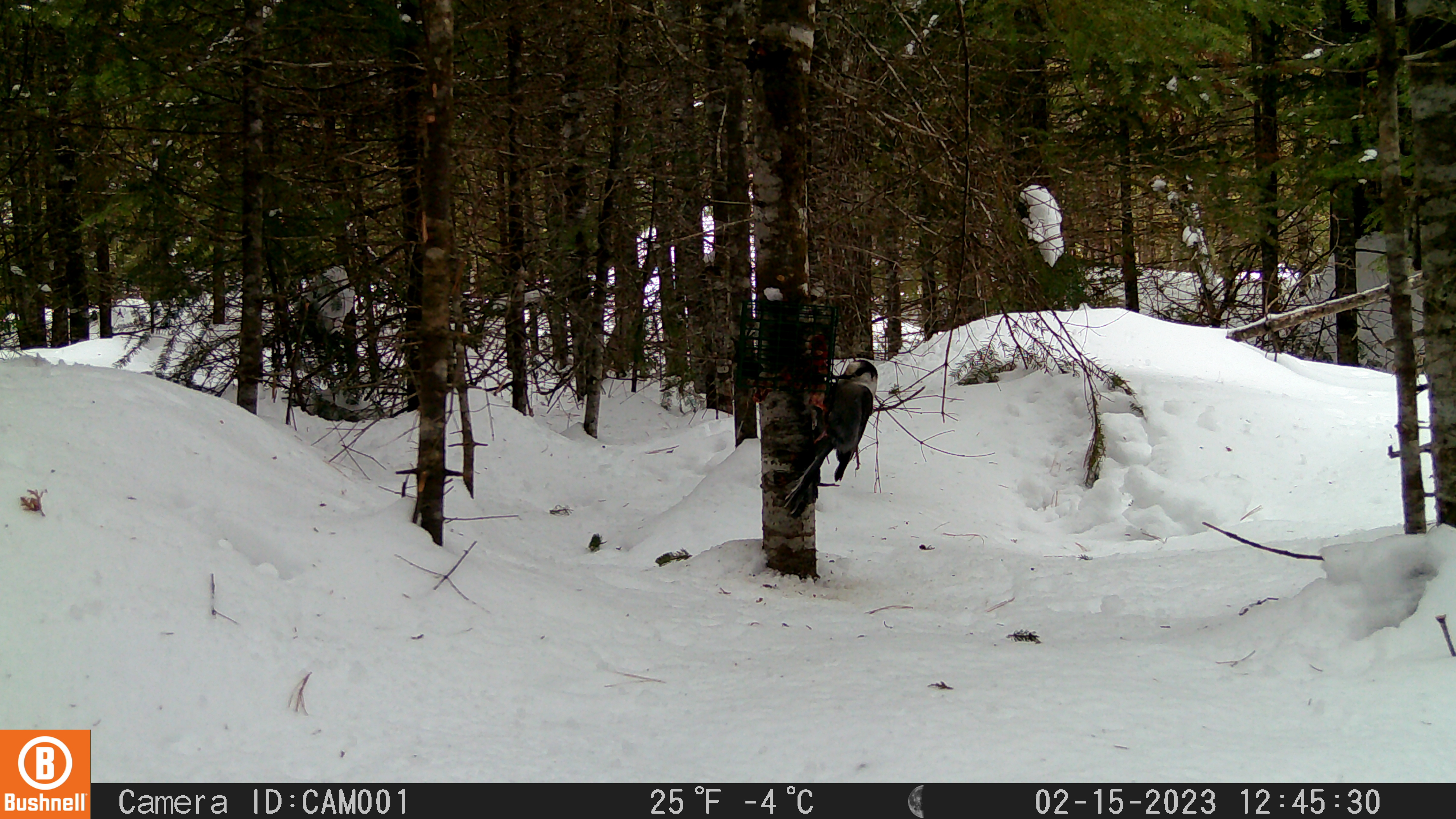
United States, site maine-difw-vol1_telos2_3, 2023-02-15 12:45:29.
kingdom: Animalia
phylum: Chordata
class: Aves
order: Passeriformes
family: Corvidae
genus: Perisoreus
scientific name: Perisoreus canadensis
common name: canada jay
Canada jay (Perisoreus canadensis).